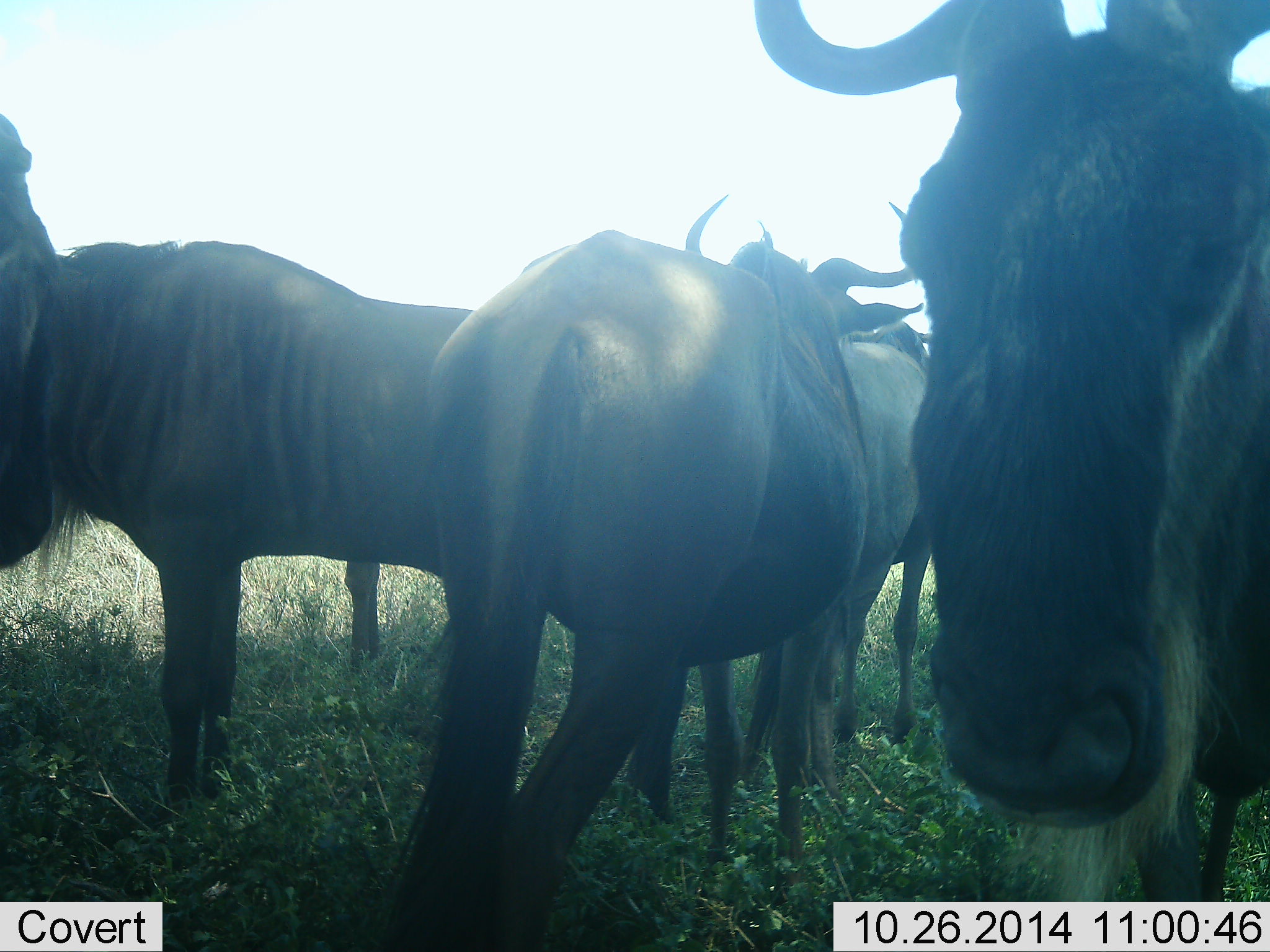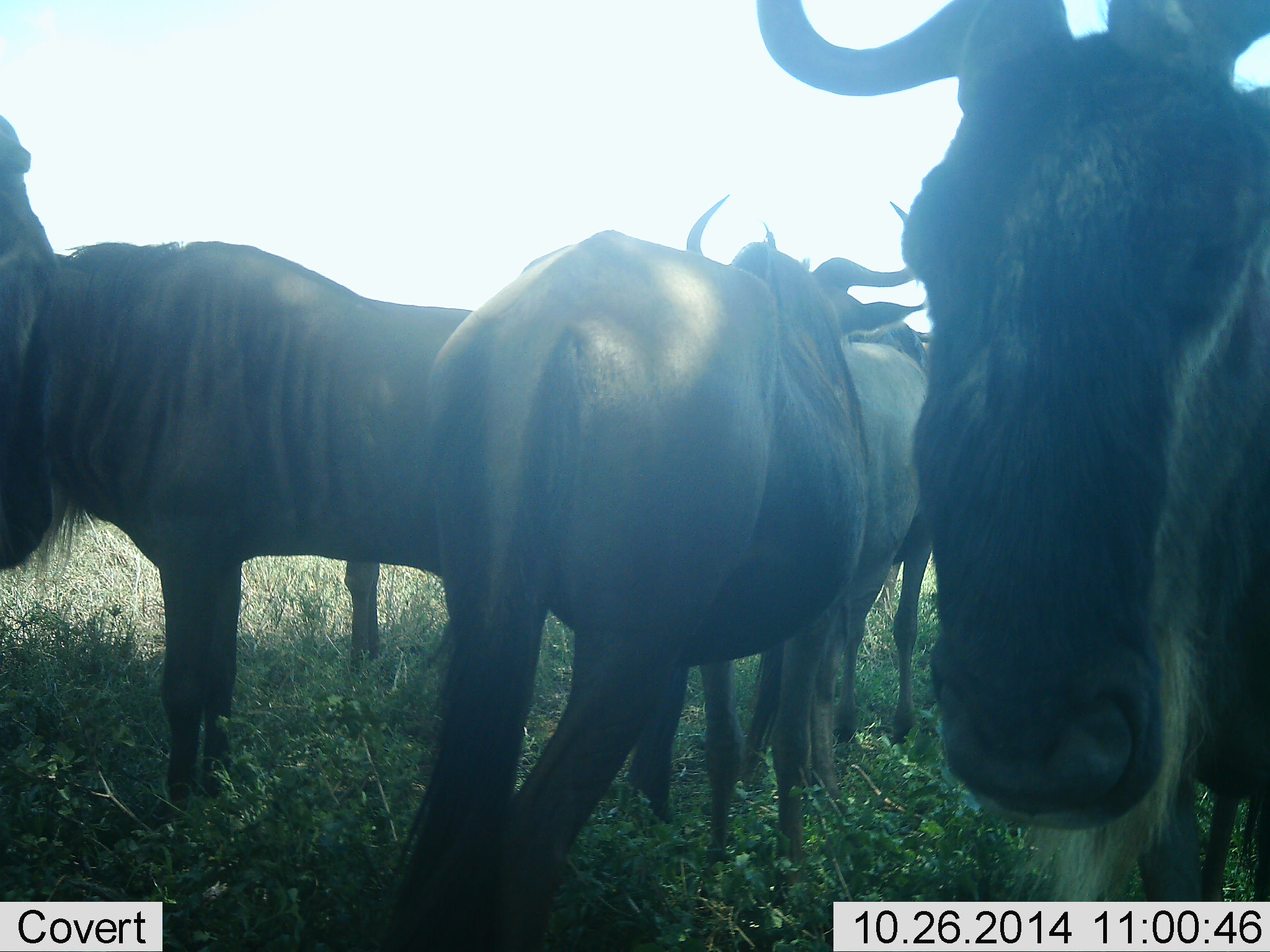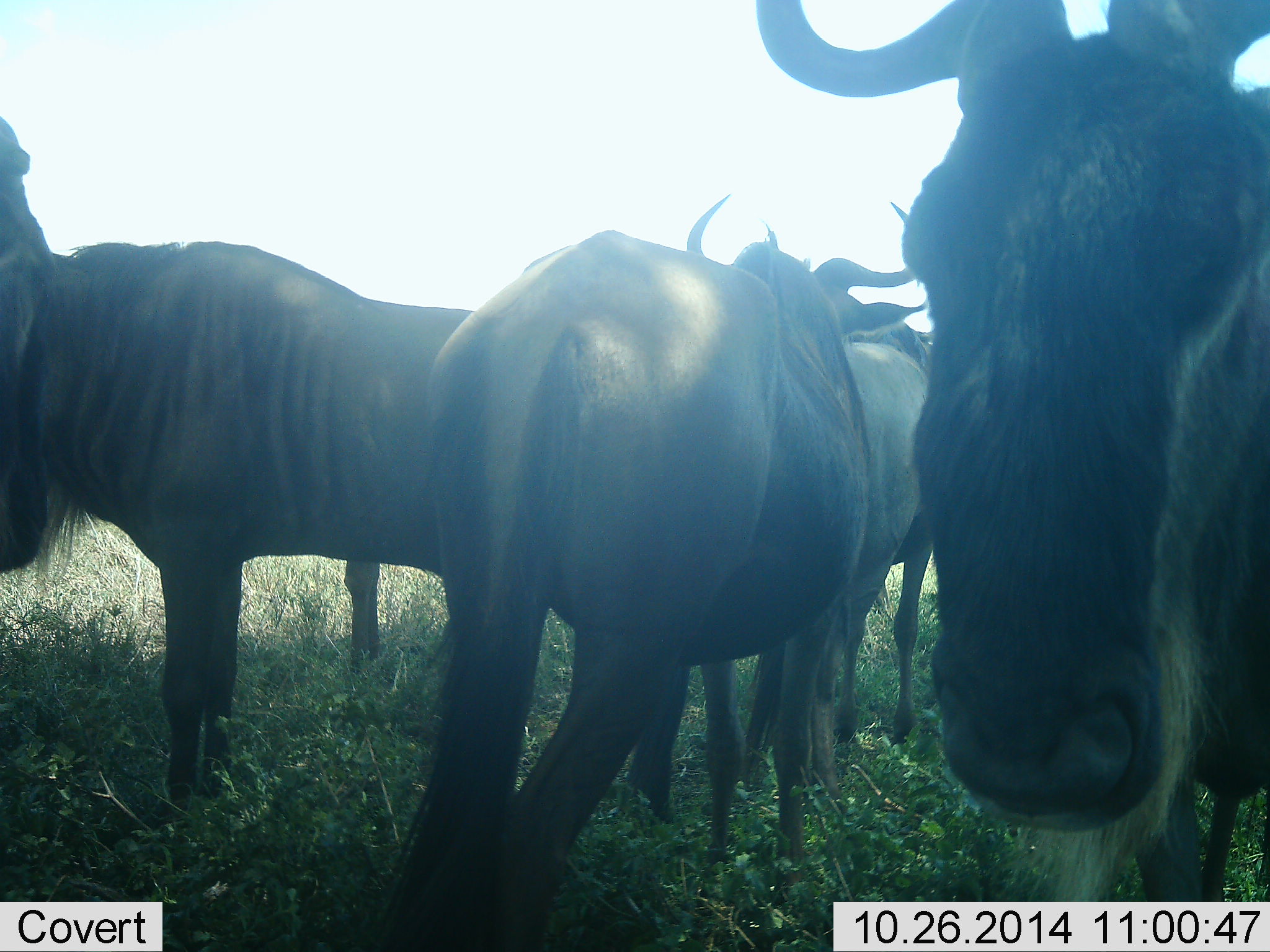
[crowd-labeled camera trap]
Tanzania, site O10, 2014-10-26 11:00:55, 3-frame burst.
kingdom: Animalia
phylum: Chordata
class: Mammalia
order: Artiodactyla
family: Bovidae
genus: Connochaetes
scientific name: Connochaetes taurinus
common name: blue wildebeest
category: wildebeest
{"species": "wildebeest (blue wildebeest) (Connochaetes taurinus)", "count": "5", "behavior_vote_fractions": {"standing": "91%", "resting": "0%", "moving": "0%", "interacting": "9%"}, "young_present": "0%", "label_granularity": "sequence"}